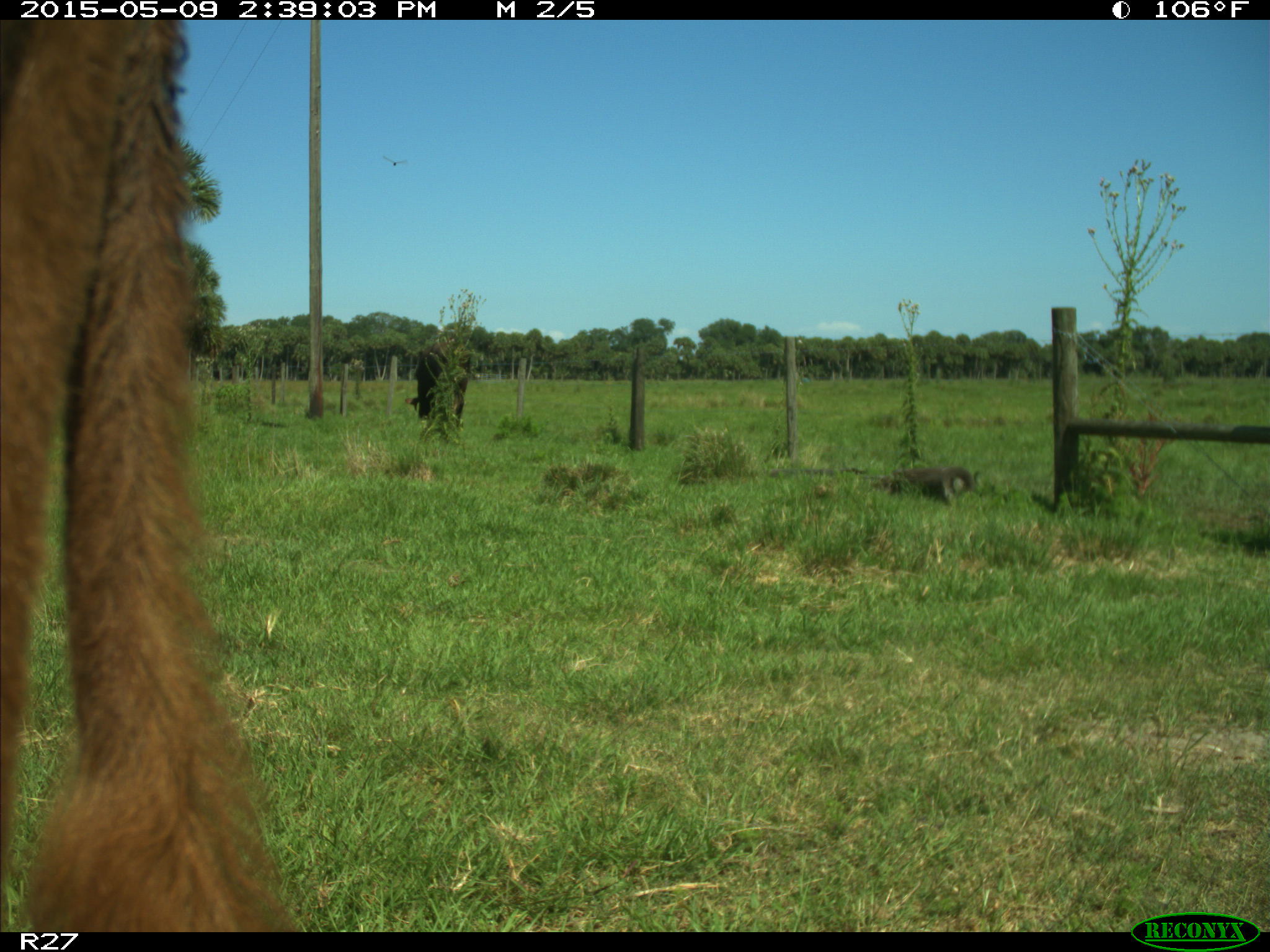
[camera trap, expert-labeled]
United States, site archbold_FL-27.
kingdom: Animalia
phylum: Chordata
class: Mammalia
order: Artiodactyla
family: Bovidae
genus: Bos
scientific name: Bos taurus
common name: domestic cow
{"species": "Bos taurus (domestic cow)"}